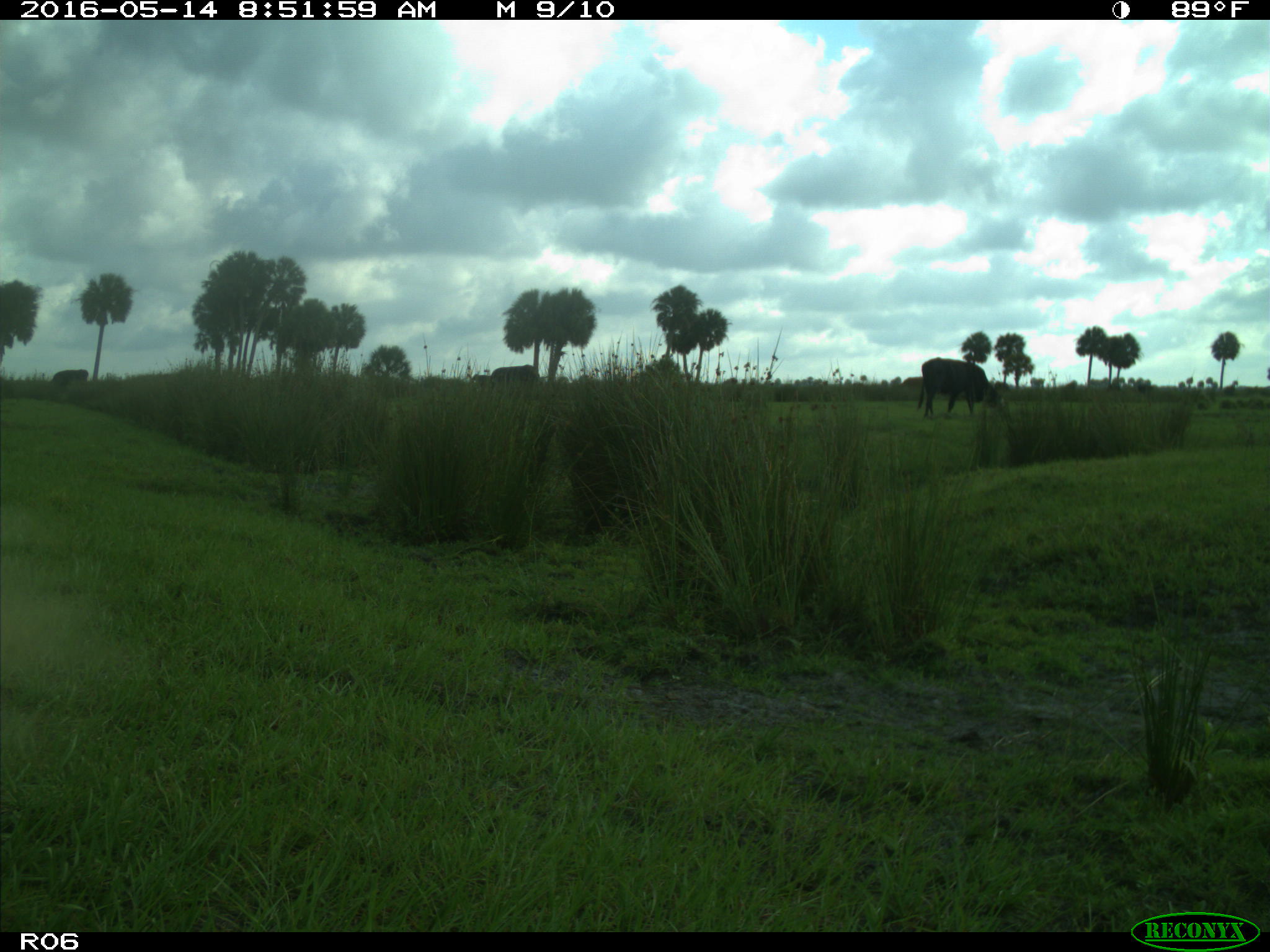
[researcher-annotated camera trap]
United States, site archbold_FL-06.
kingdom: Animalia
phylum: Chordata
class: Mammalia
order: Artiodactyla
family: Bovidae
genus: Bos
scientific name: Bos taurus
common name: domestic cow